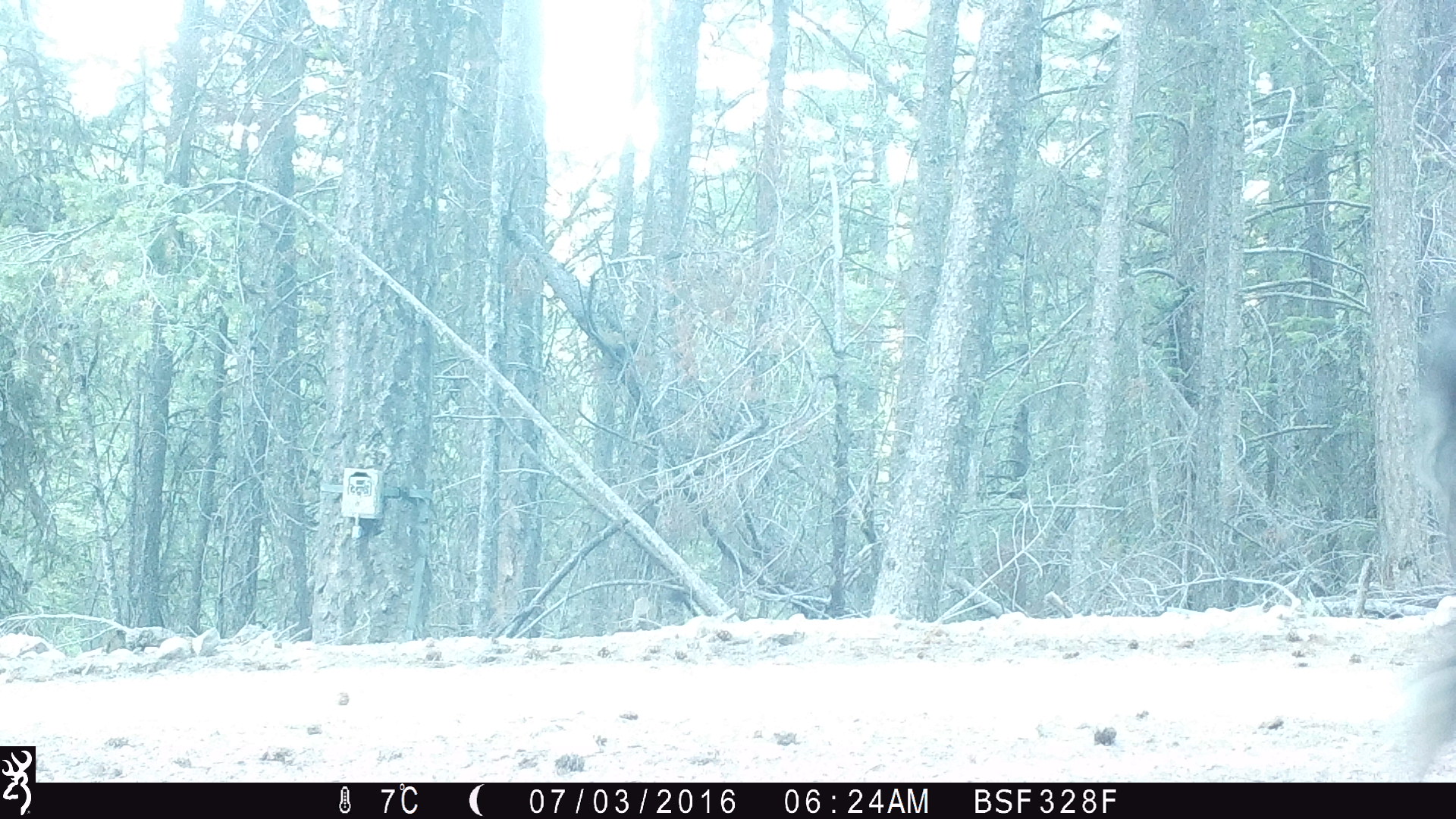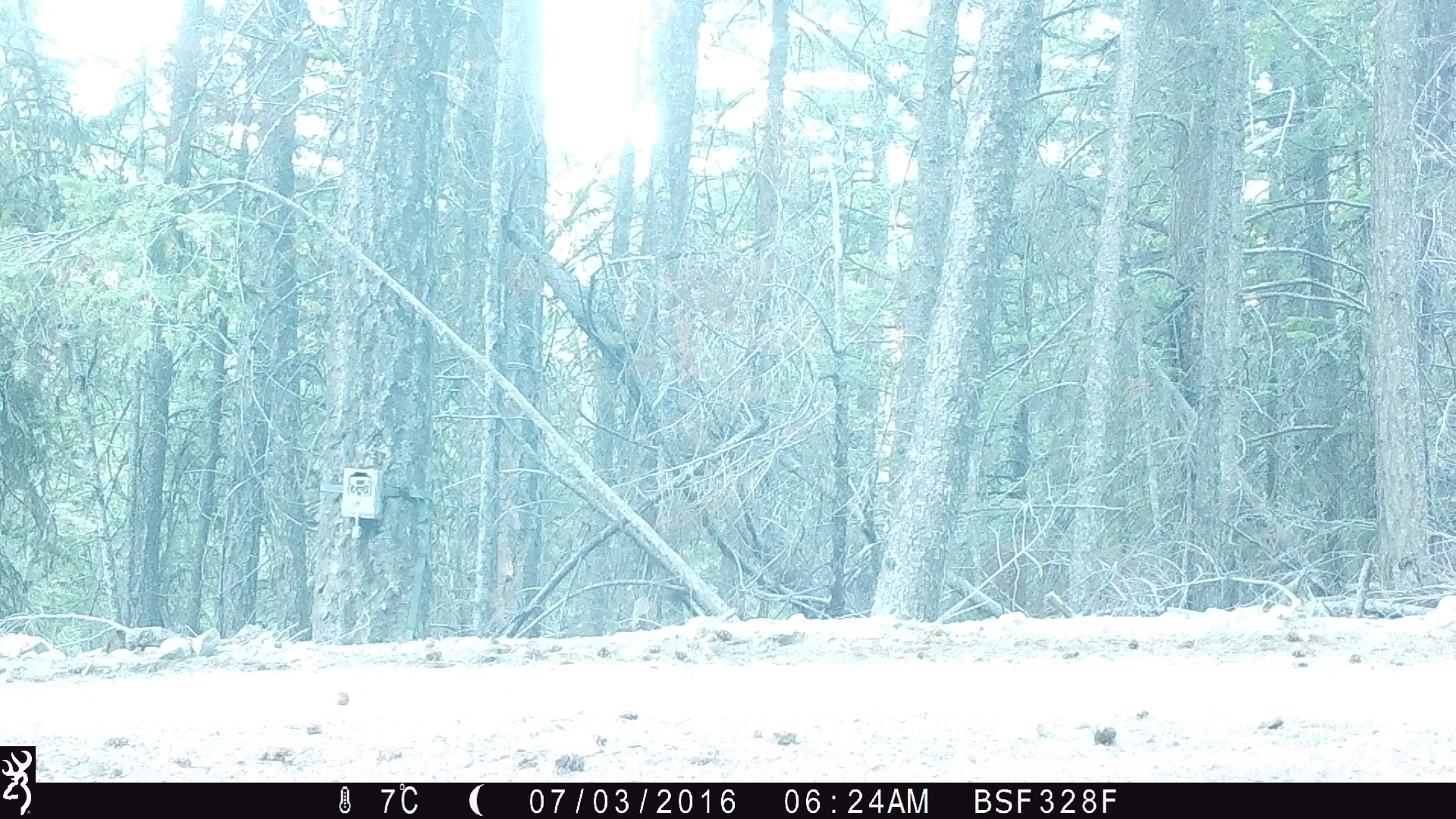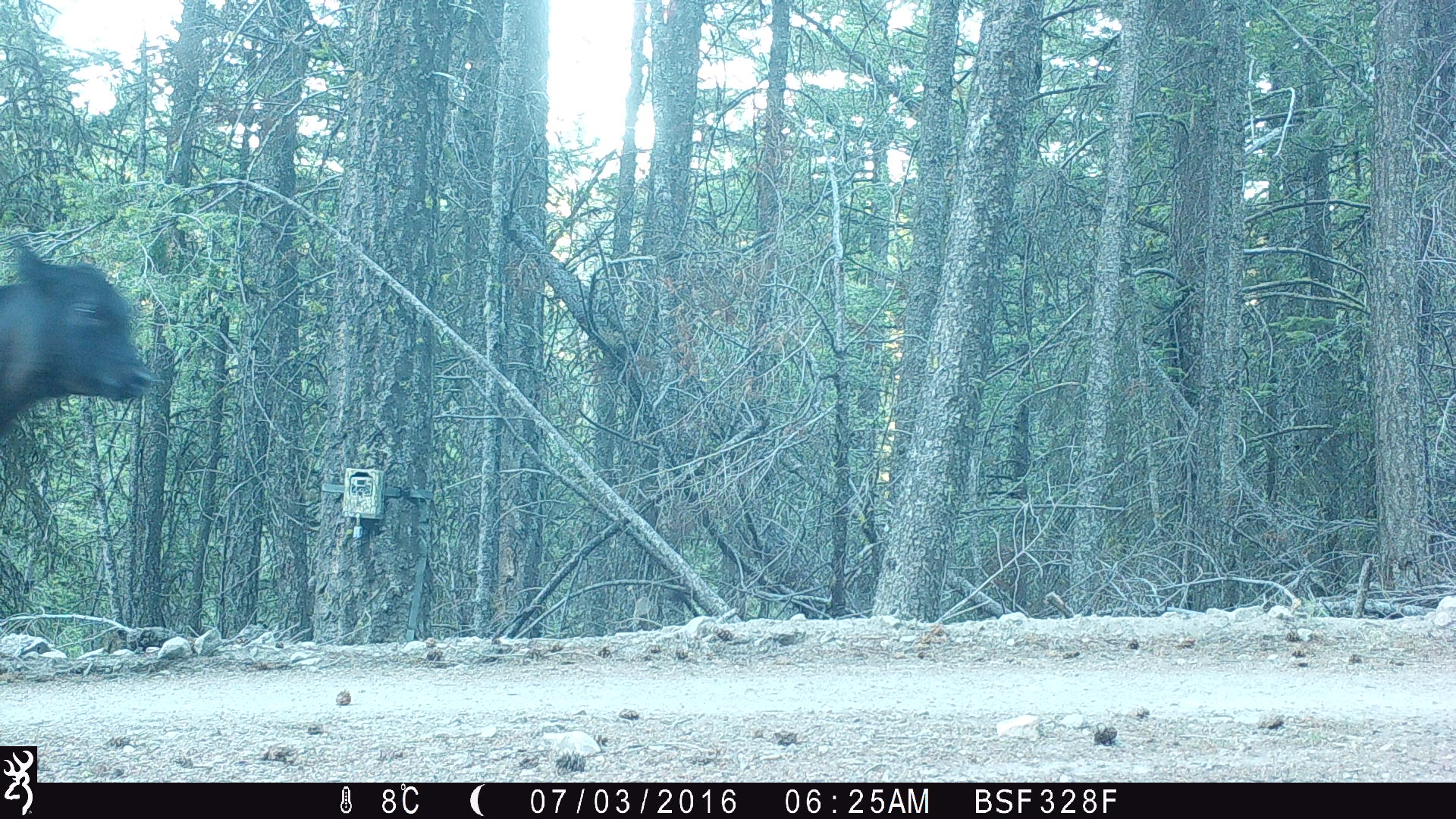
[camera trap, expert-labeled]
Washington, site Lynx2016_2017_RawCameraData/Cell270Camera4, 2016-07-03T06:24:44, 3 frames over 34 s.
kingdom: Animalia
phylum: Chordata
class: Mammalia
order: Artiodactyla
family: Bovidae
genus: Bos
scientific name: Bos taurus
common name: domestic cattle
Domestic cattle (Bos taurus). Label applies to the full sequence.